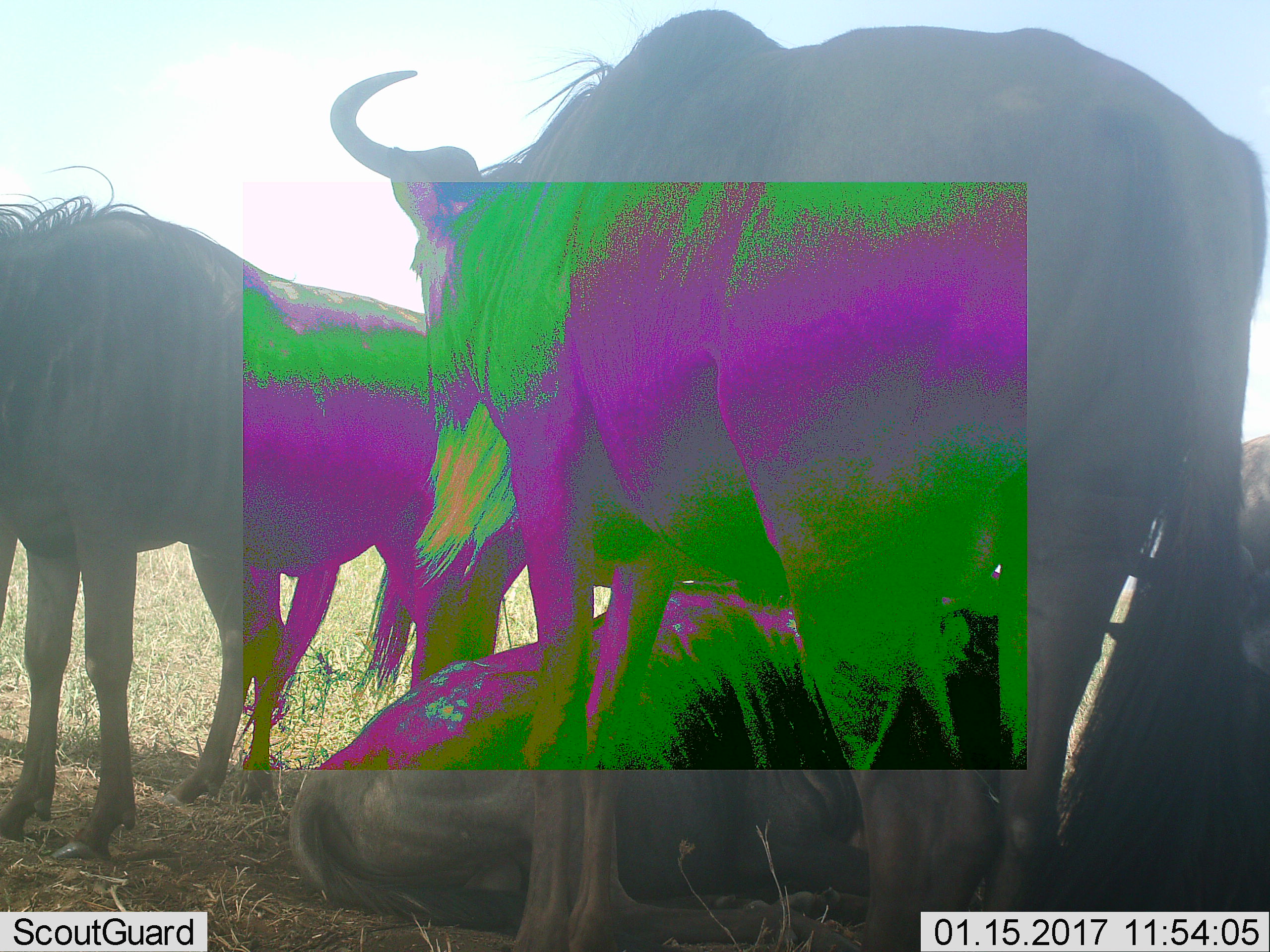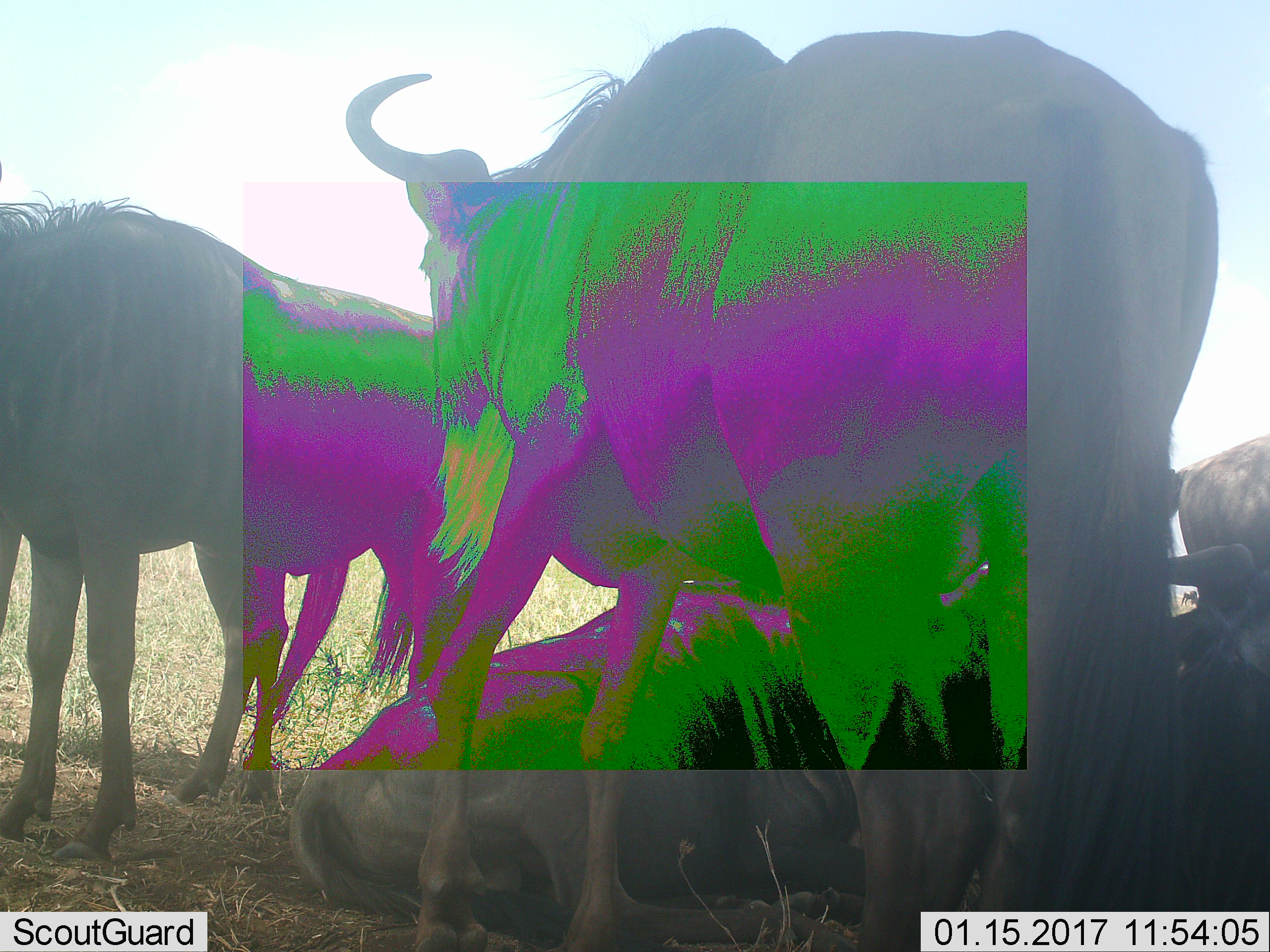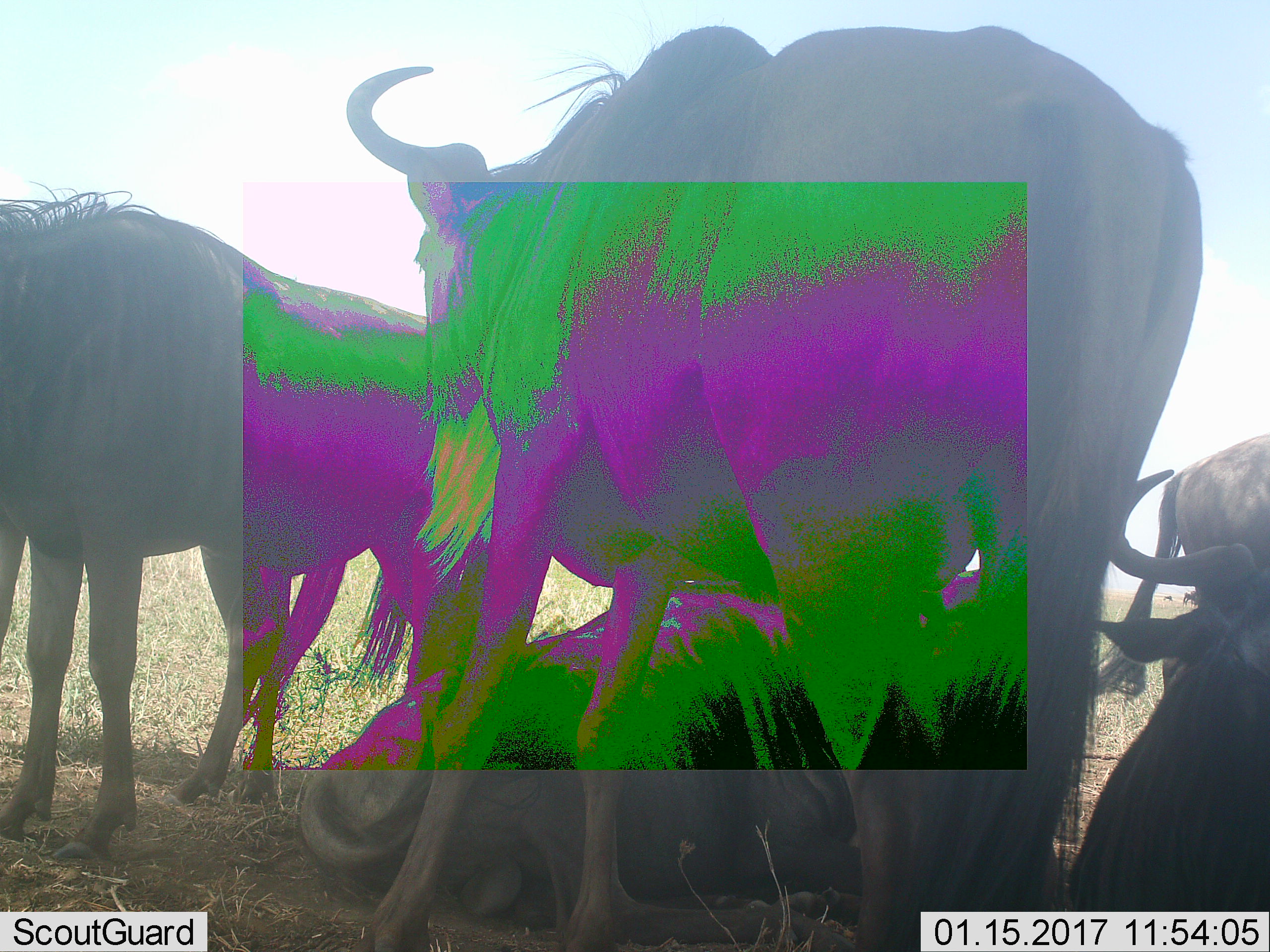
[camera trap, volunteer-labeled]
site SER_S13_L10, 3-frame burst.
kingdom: Animalia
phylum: Chordata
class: Mammalia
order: Artiodactyla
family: Bovidae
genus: Connochaetes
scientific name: Connochaetes taurinus taurinus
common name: blue wildebeest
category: wildebeestblue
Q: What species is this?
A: Wildebeestblue (blue wildebeest) (Connochaetes taurinus taurinus).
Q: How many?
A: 4.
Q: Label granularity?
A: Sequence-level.